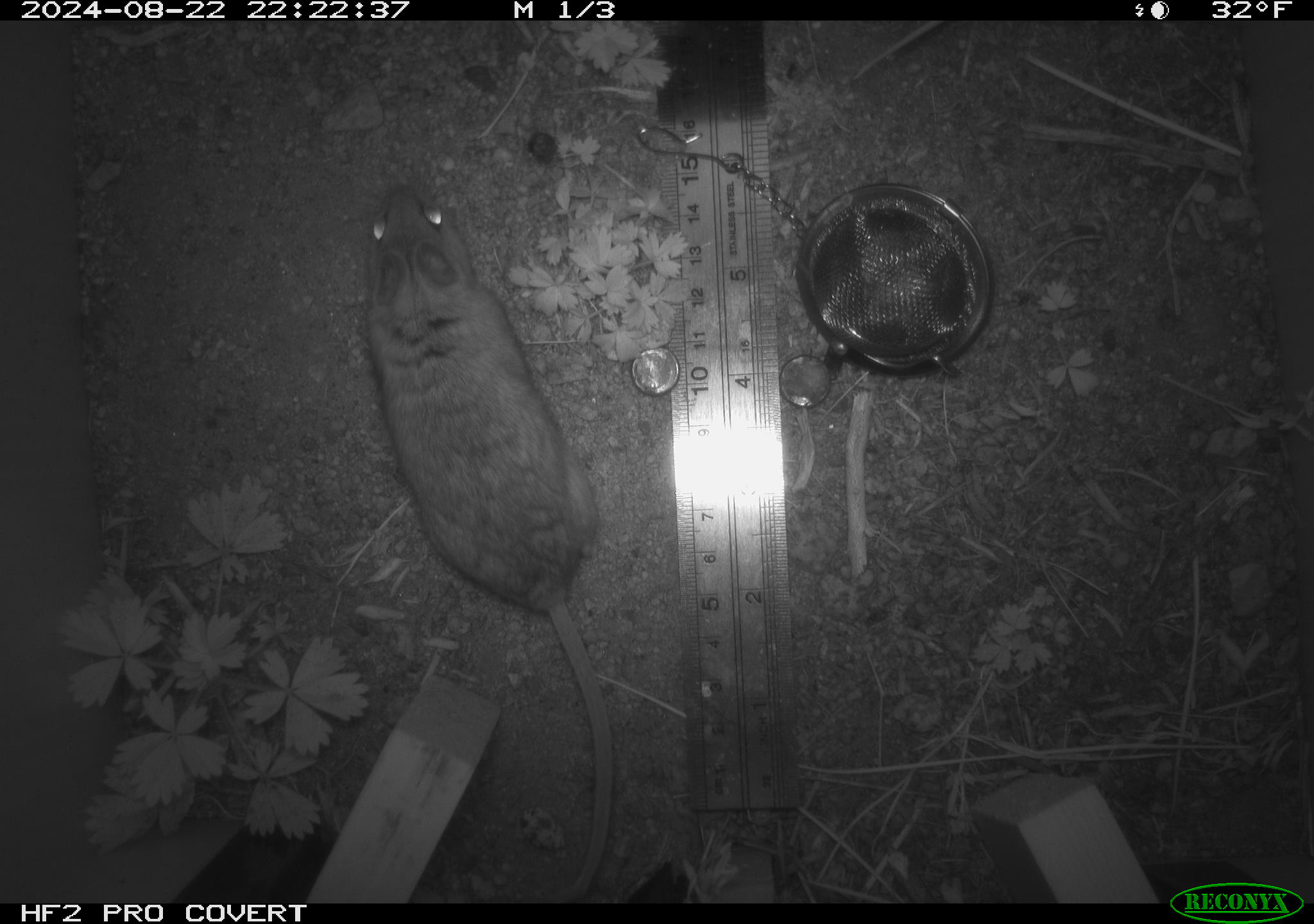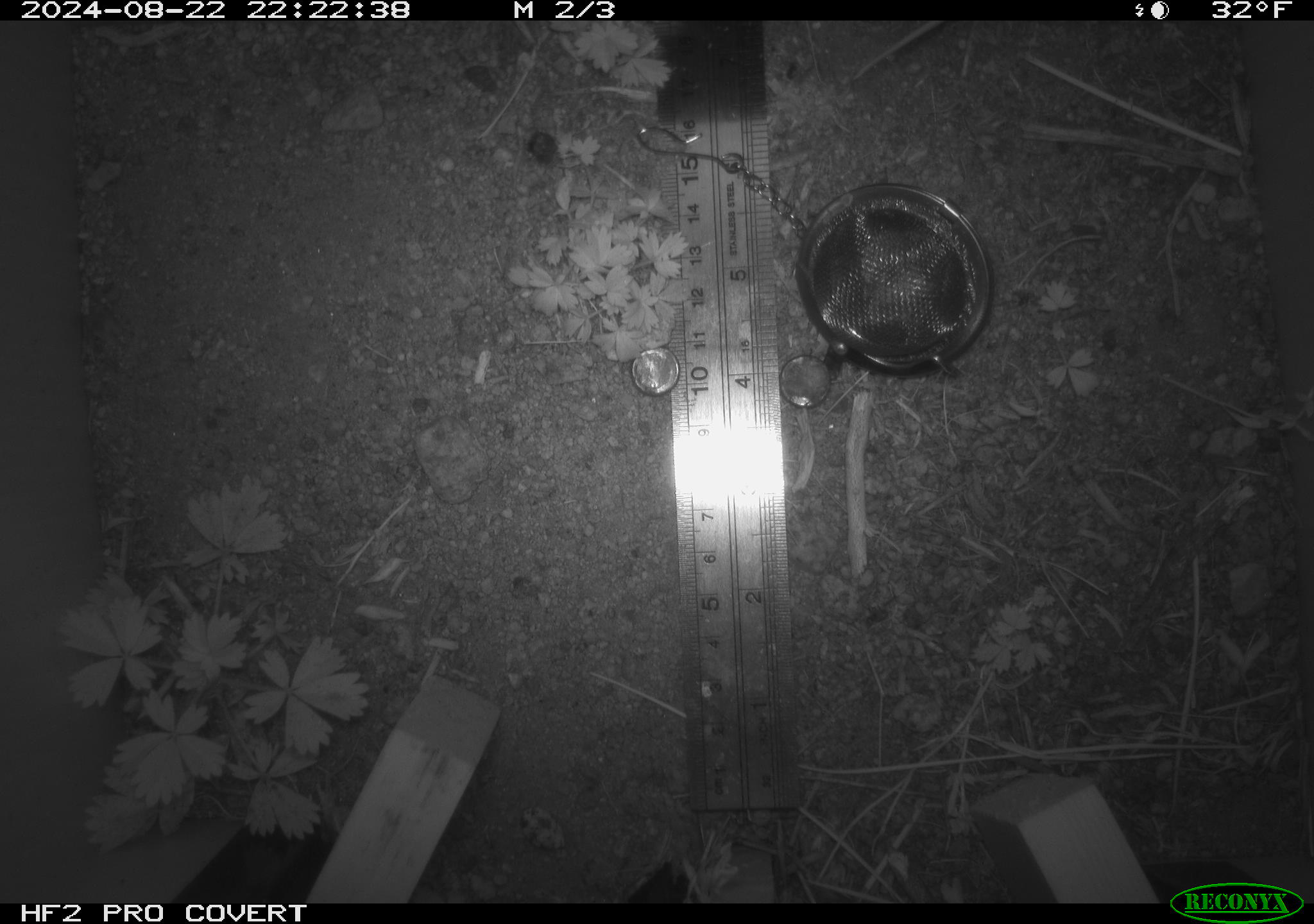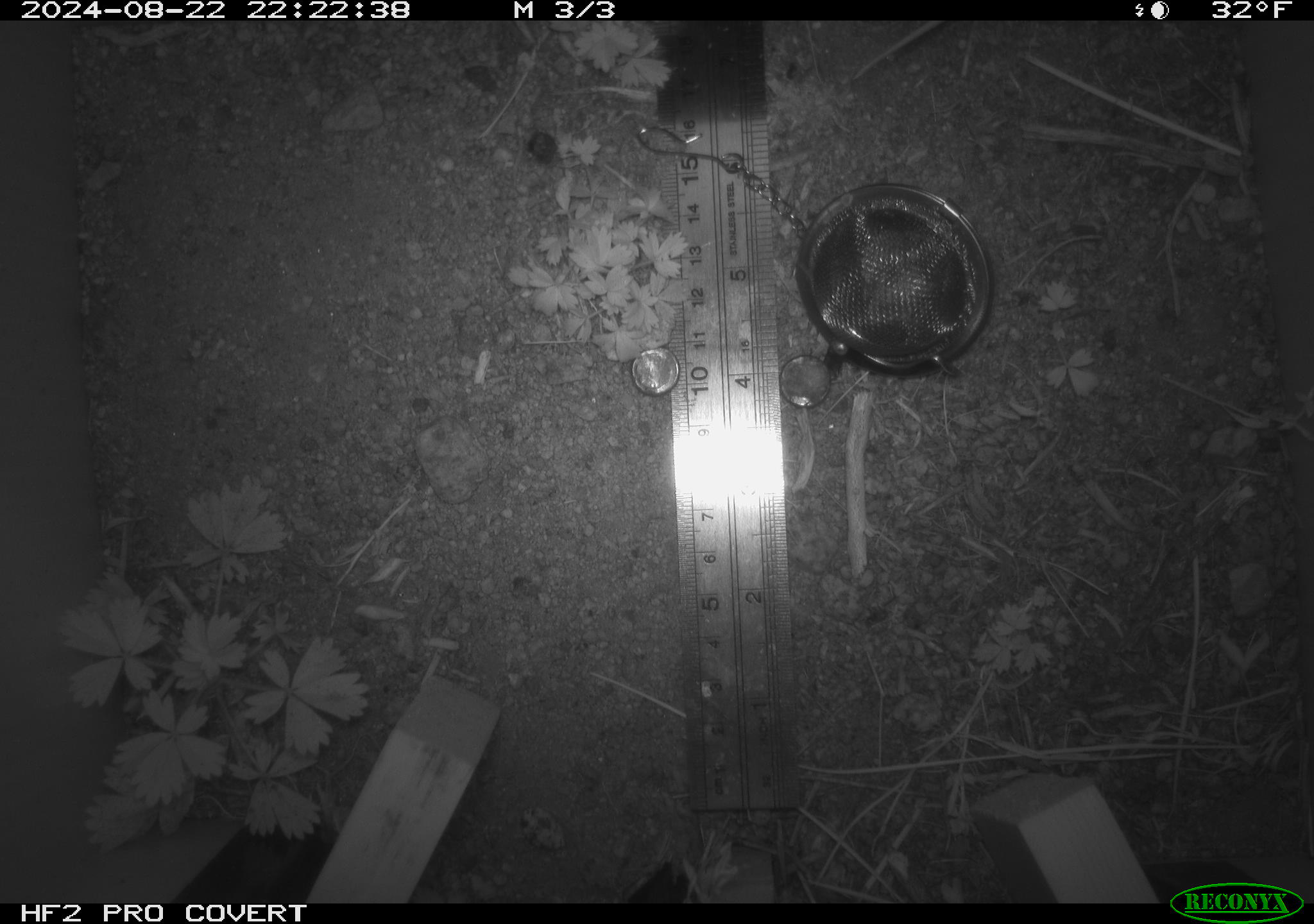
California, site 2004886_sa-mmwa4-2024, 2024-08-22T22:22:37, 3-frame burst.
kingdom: Animalia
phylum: Chordata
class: Mammalia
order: Rodentia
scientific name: Rodentia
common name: mouse species